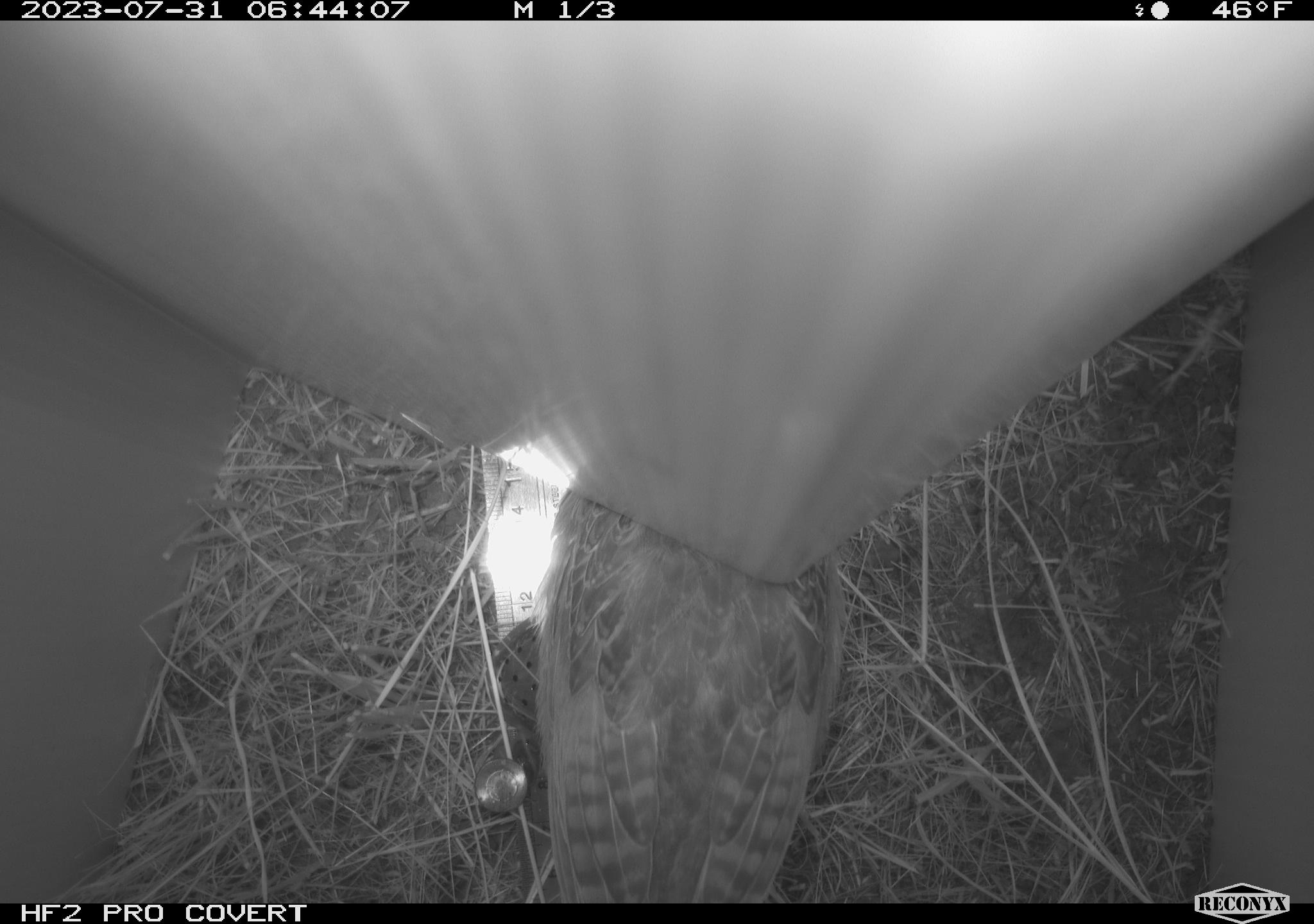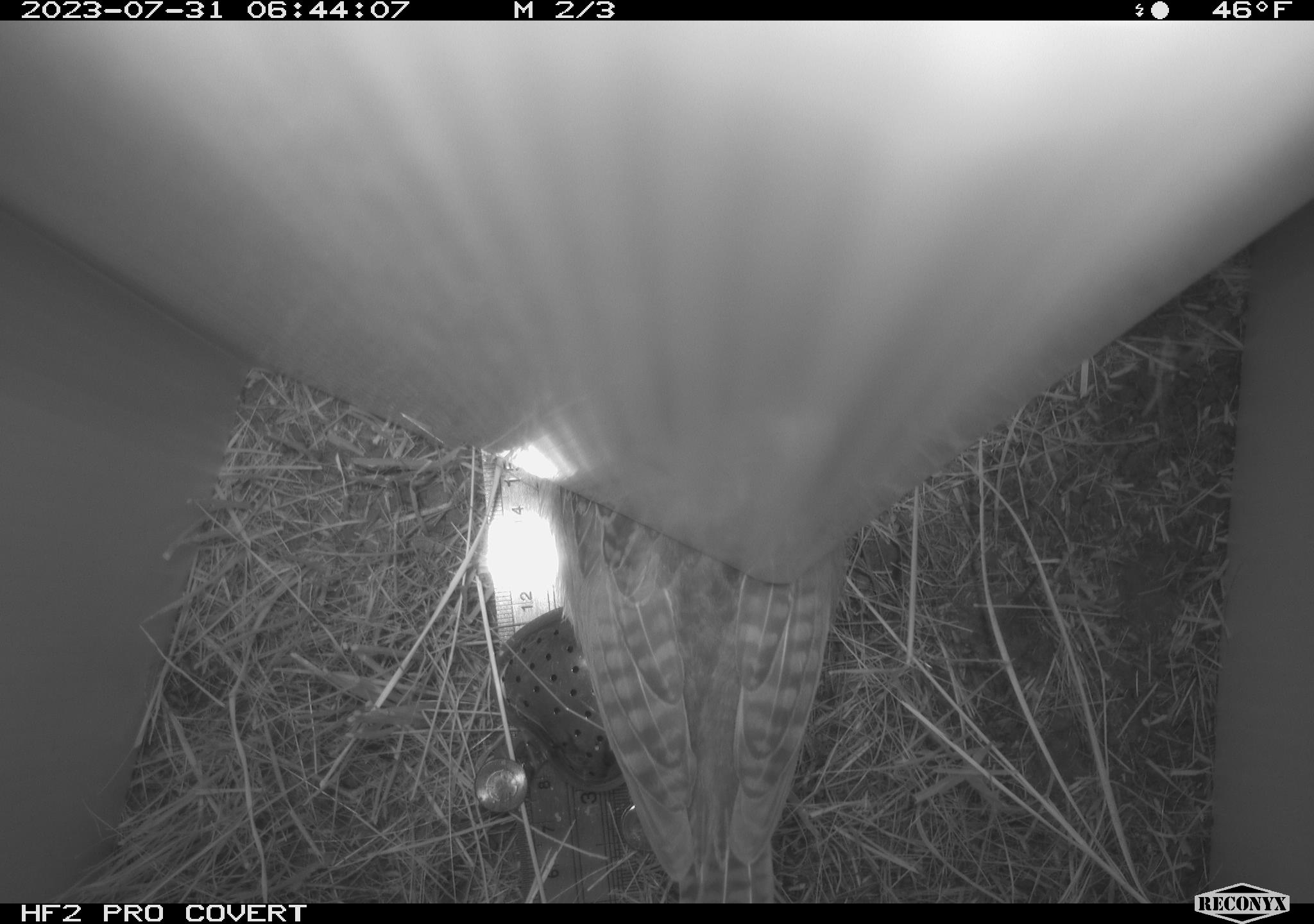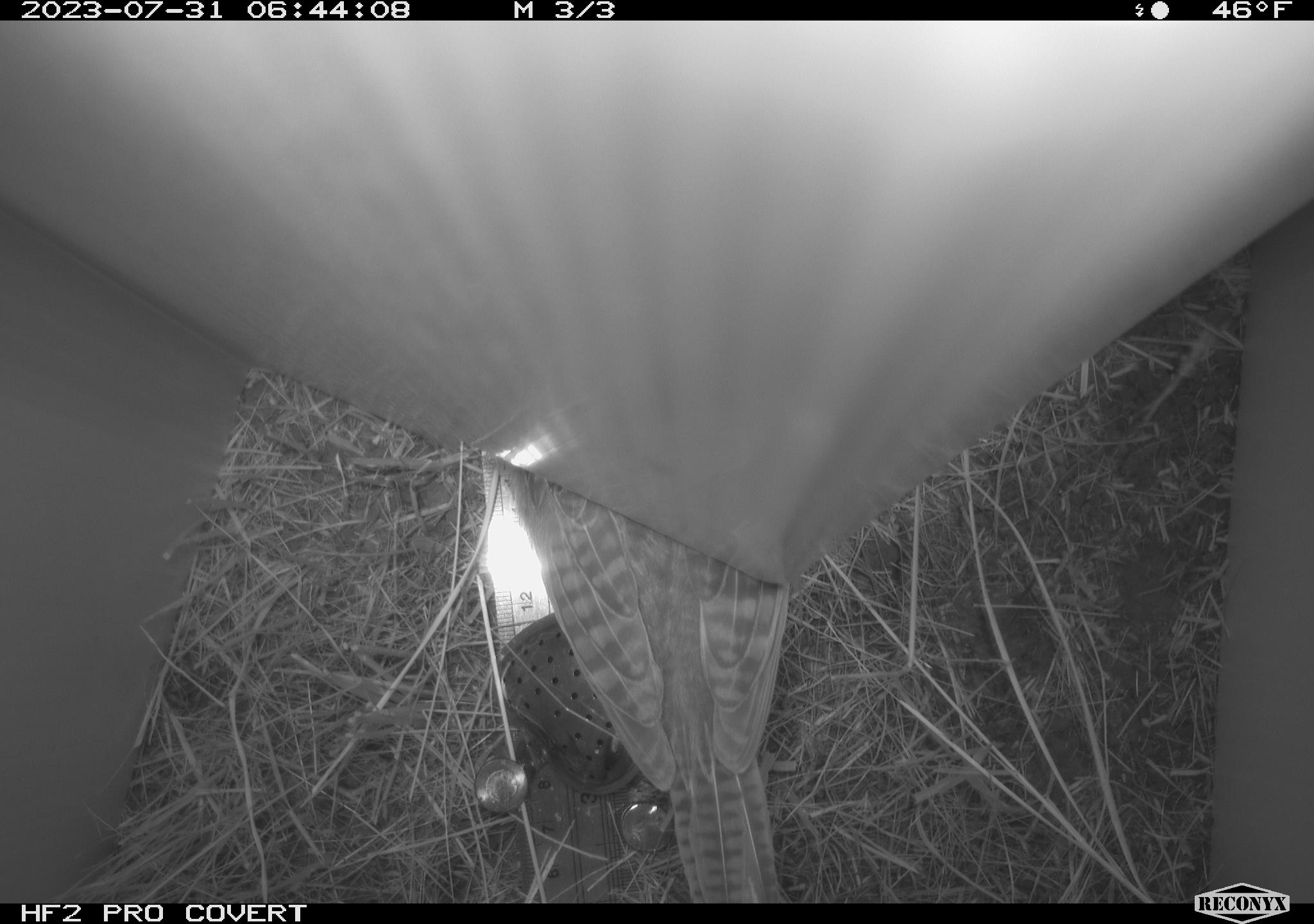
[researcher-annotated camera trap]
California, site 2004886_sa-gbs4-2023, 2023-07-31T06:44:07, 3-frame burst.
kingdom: Animalia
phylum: Chordata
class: Aves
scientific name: Aves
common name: bird